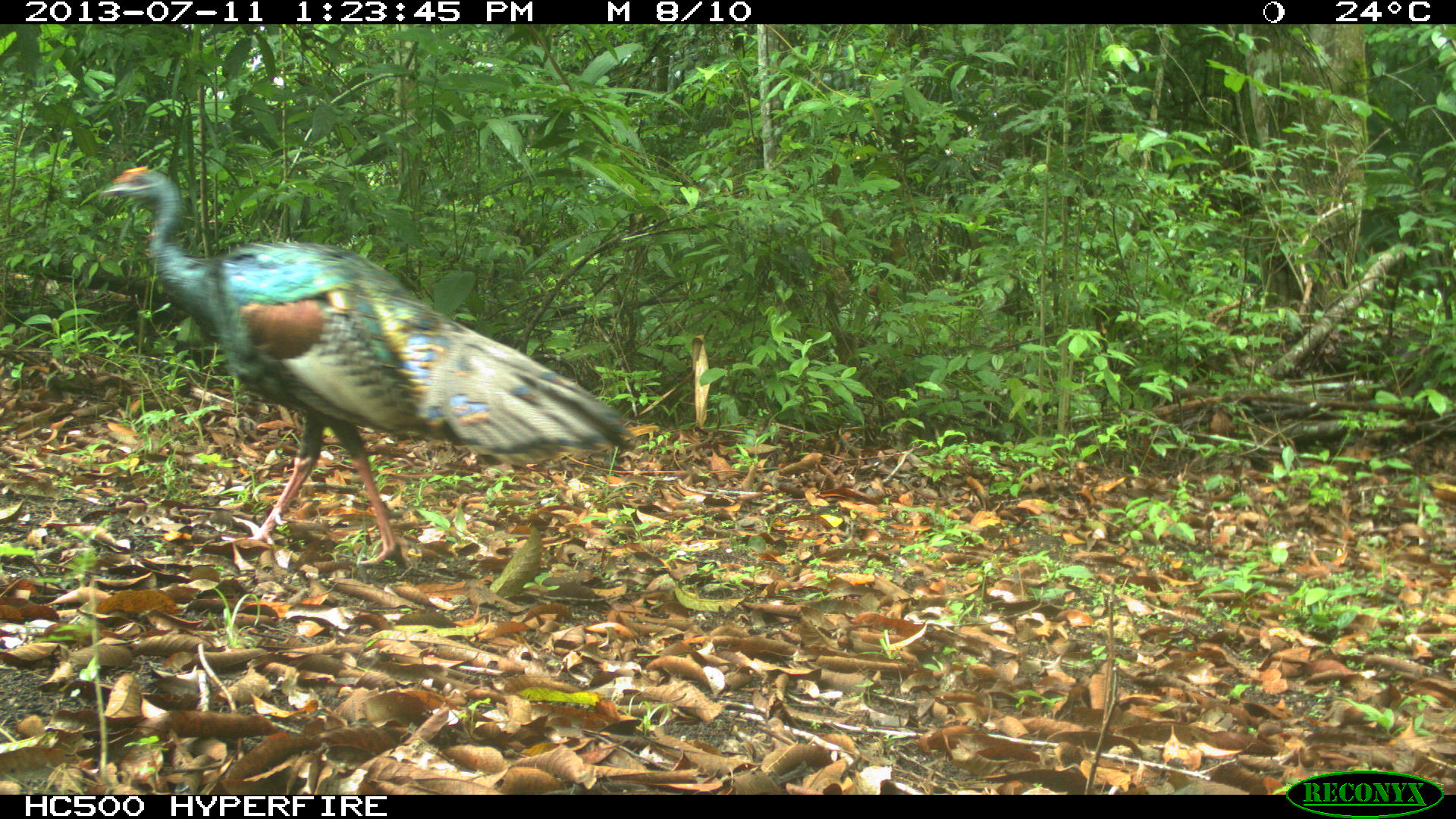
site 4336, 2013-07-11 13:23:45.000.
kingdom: Animalia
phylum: Chordata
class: Aves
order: Galliformes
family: Phasianidae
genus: Meleagris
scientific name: Meleagris ocellata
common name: ocellated turkey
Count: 1.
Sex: male.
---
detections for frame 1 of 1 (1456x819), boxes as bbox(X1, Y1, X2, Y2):
meleagris ocellata: bbox(99, 161, 636, 567)